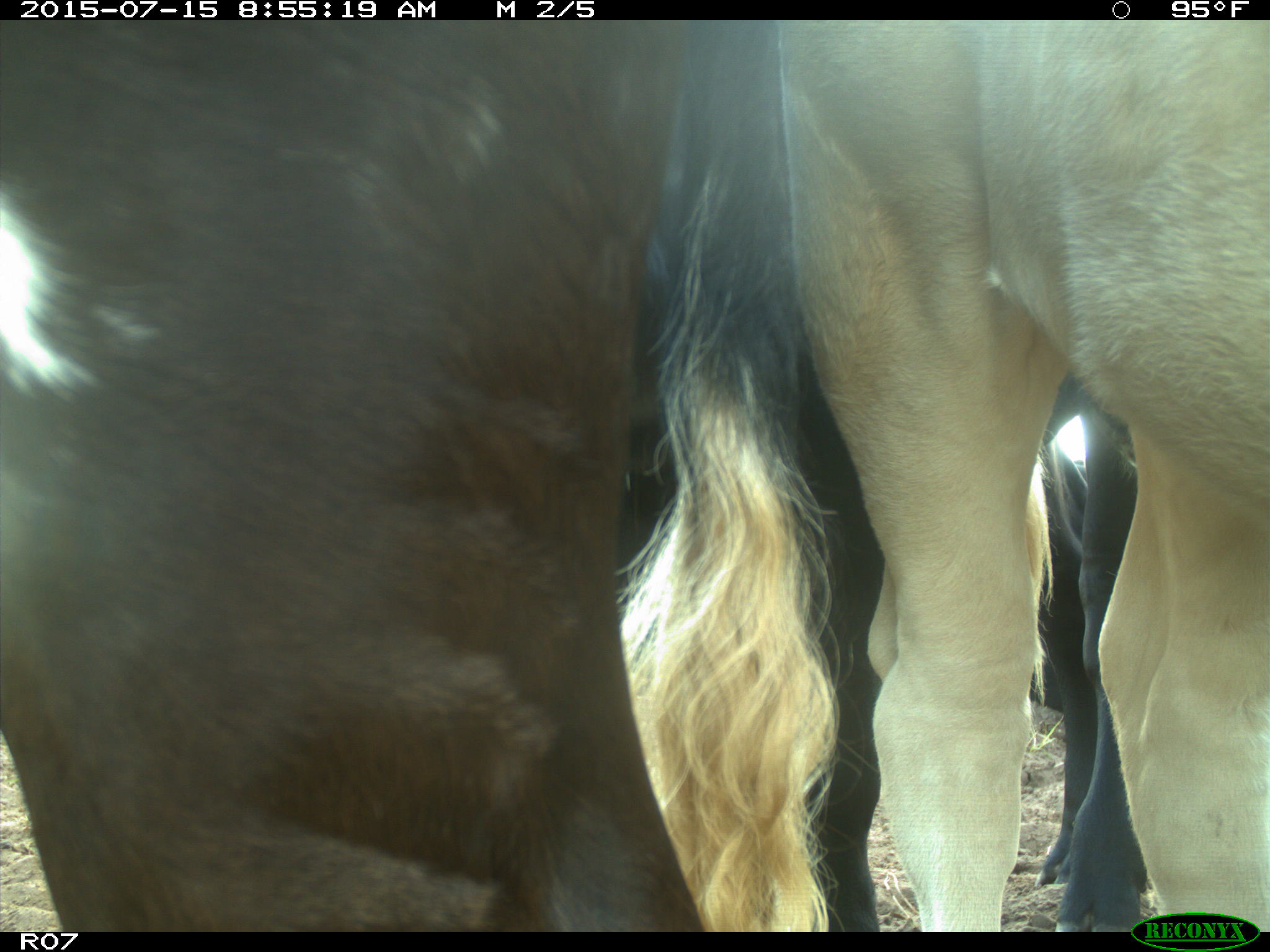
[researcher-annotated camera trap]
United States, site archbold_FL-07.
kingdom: Animalia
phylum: Chordata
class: Mammalia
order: Artiodactyla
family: Bovidae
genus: Bos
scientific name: Bos taurus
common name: domestic cow